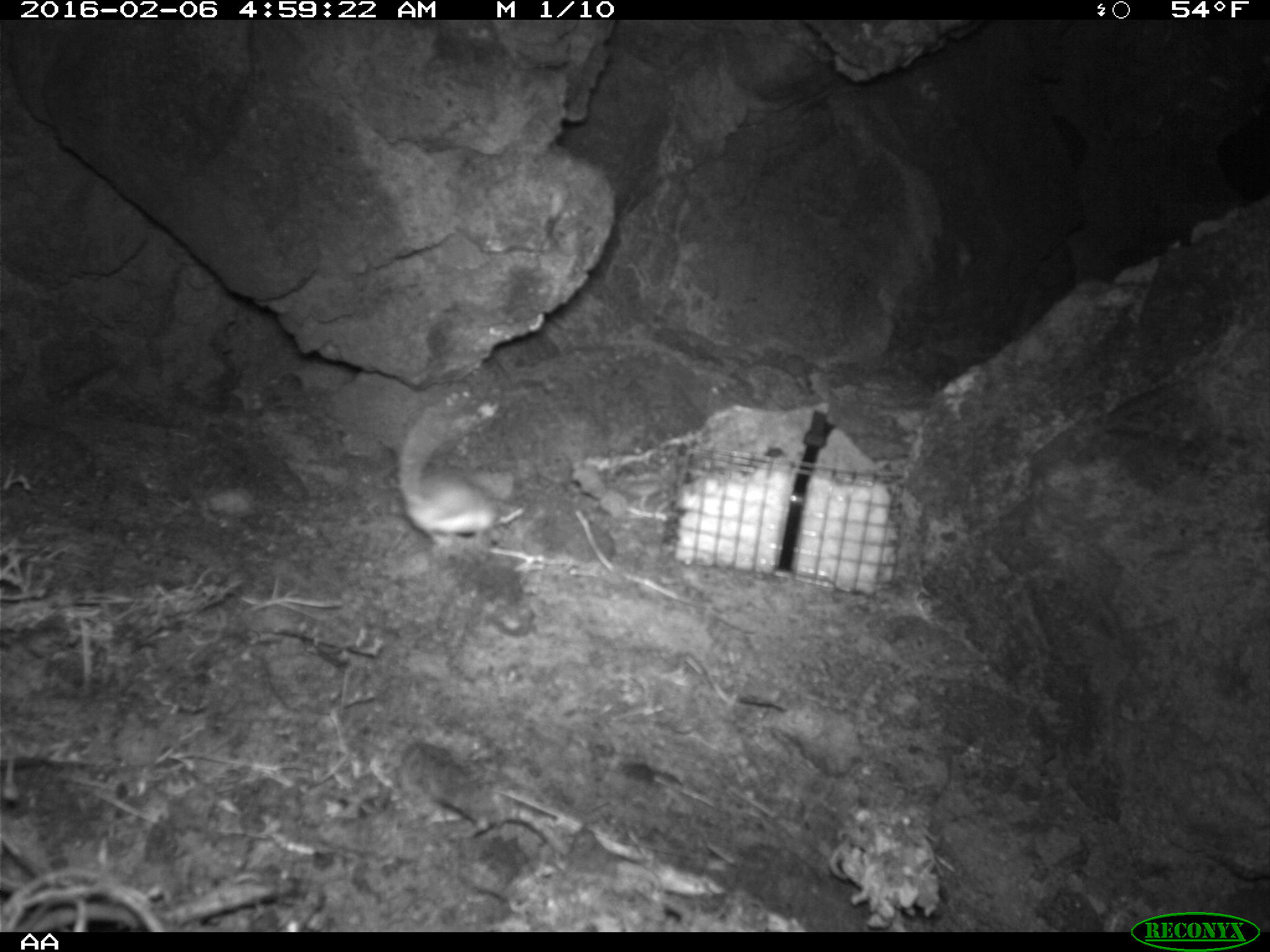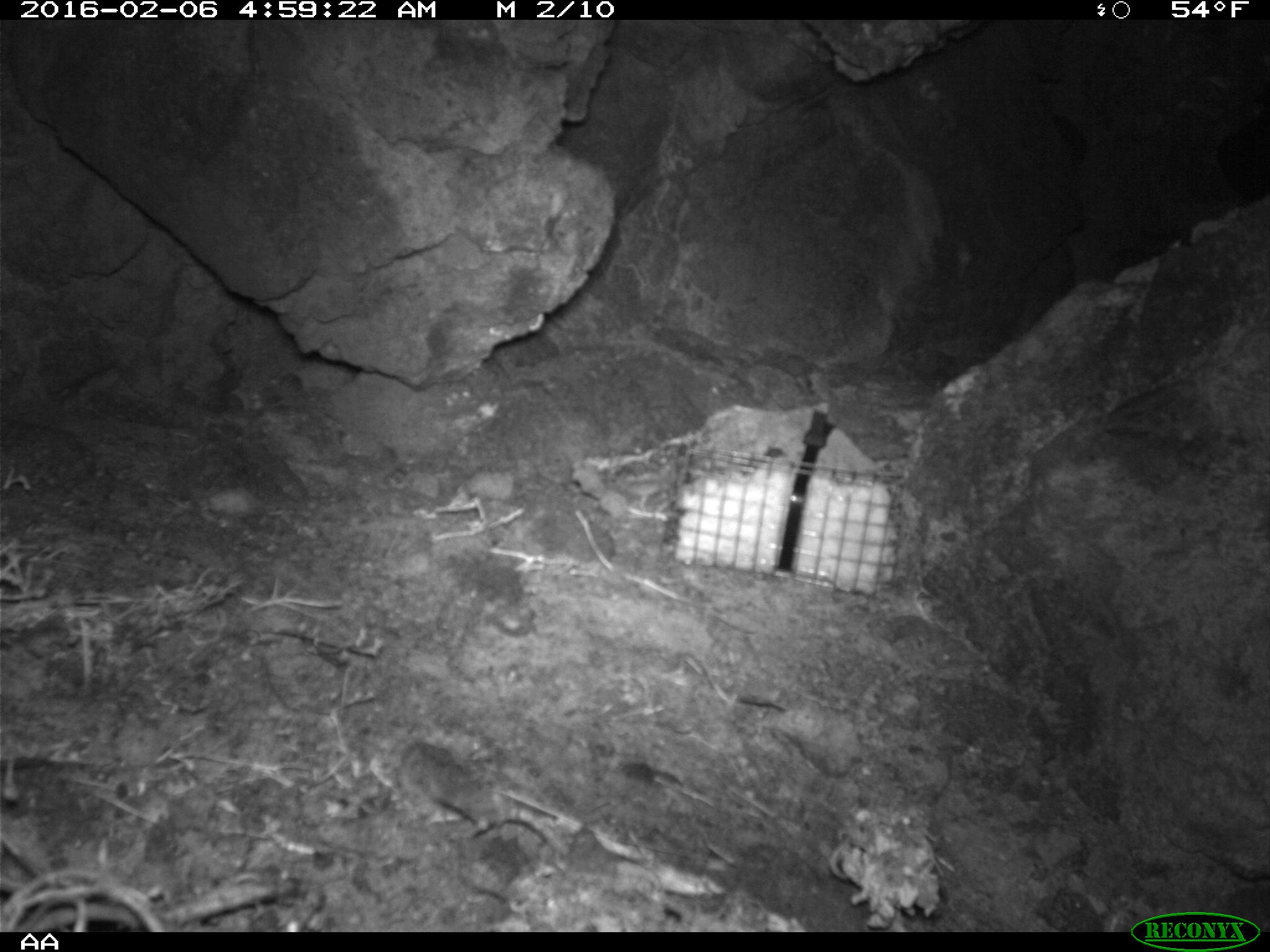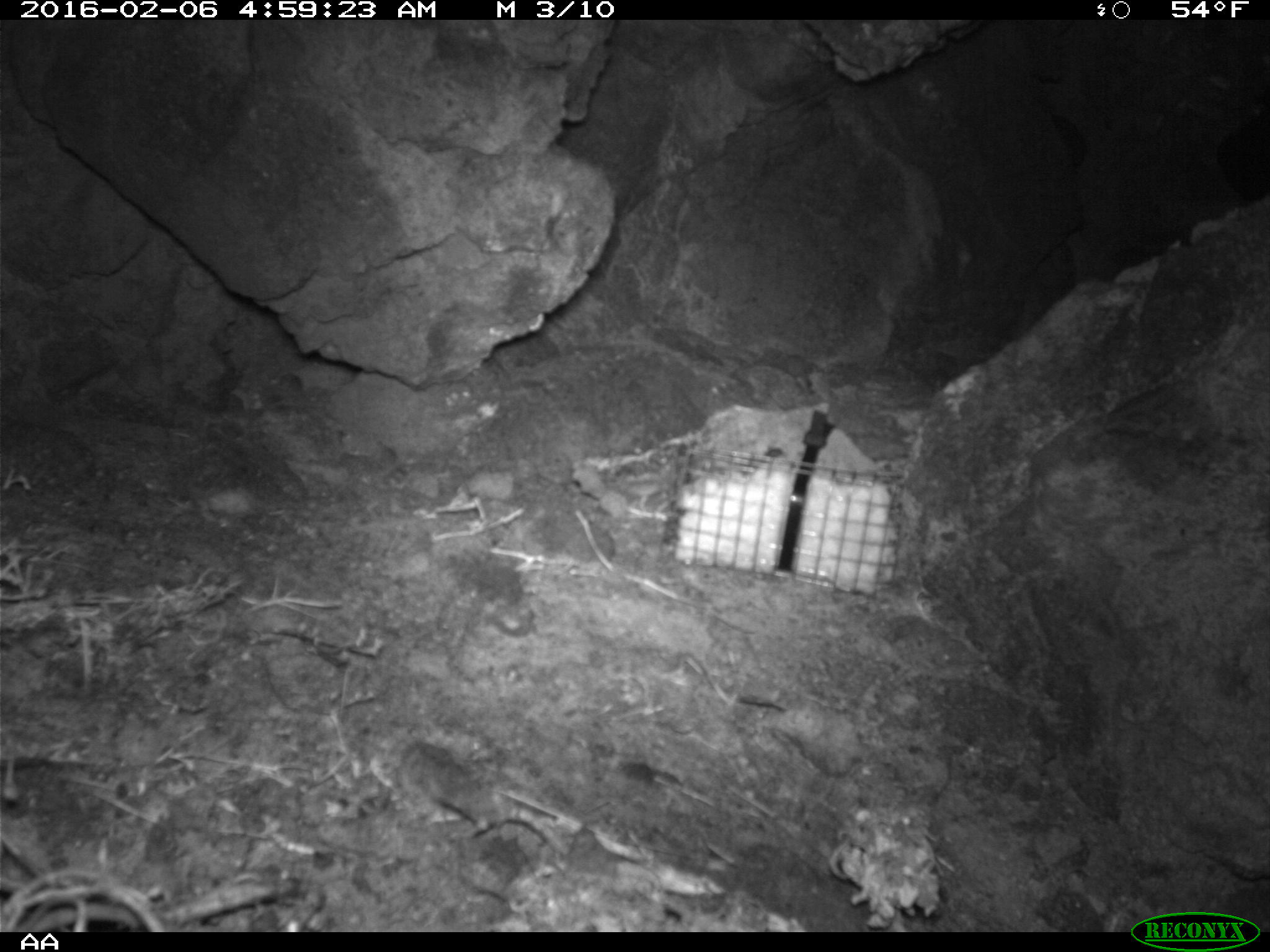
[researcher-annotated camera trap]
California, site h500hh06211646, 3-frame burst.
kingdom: Animalia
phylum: Chordata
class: Mammalia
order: Rodentia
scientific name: Rodentia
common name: rodent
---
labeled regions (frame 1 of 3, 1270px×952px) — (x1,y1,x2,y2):
rodent: (399,407,500,545)